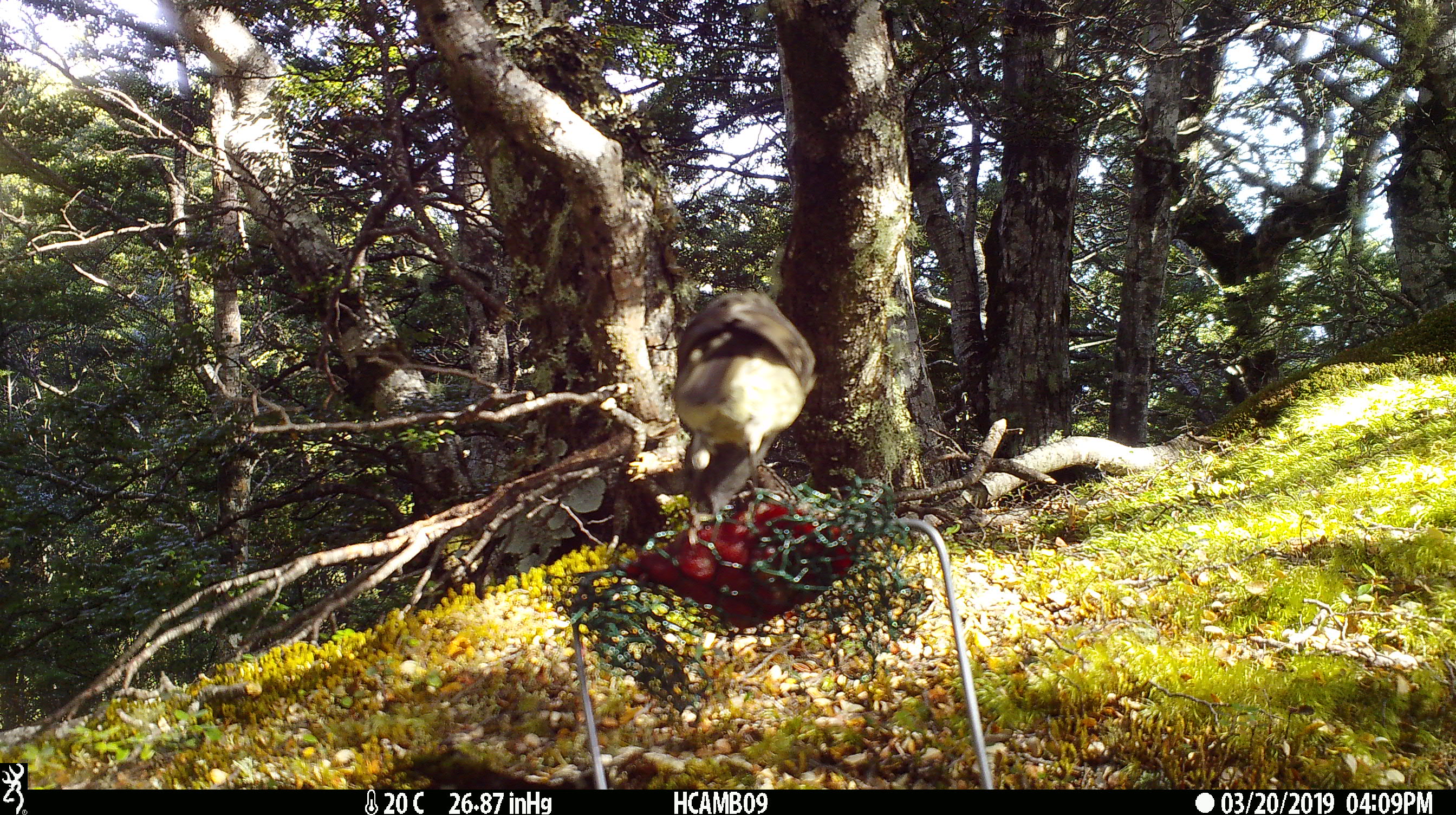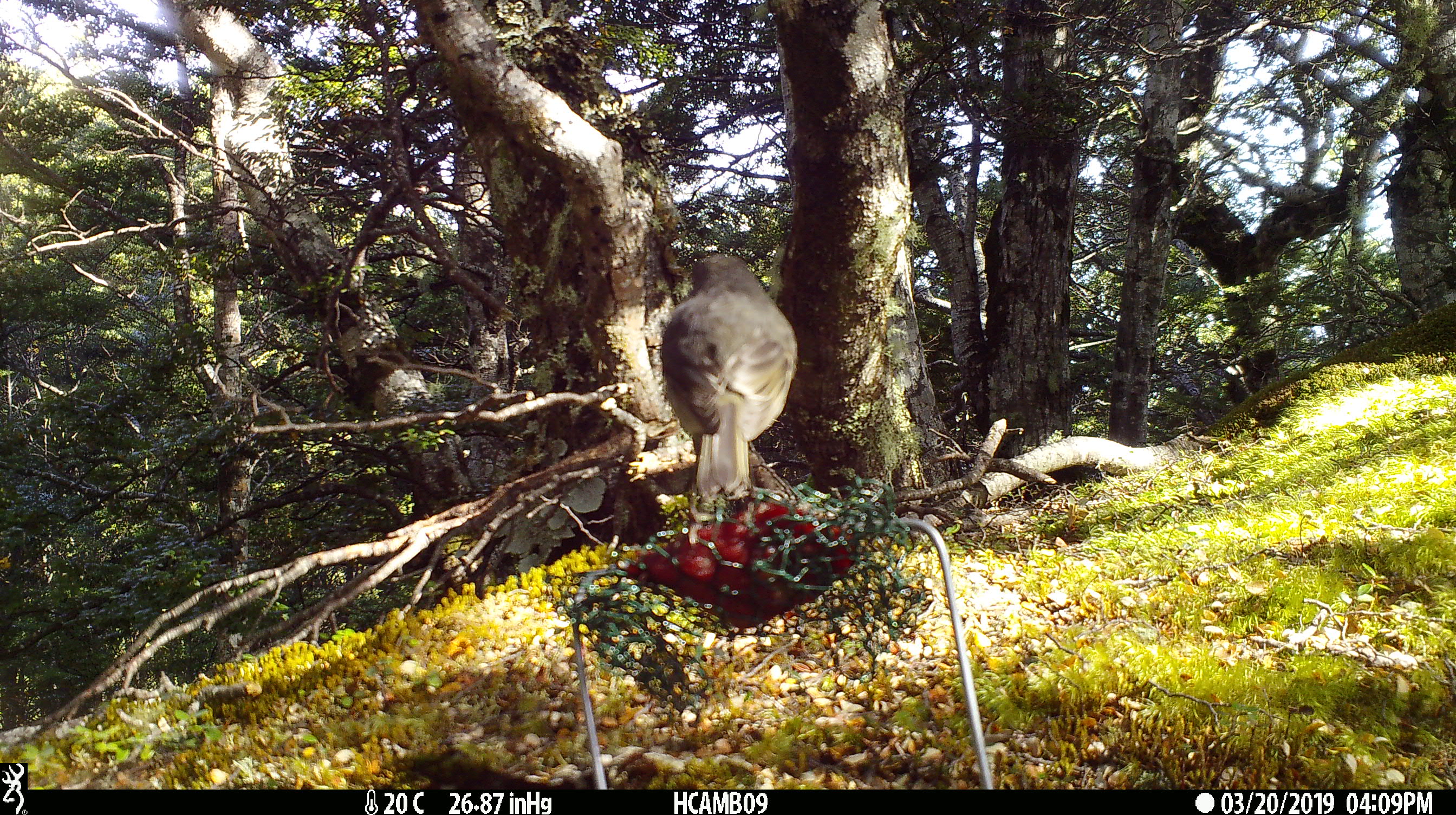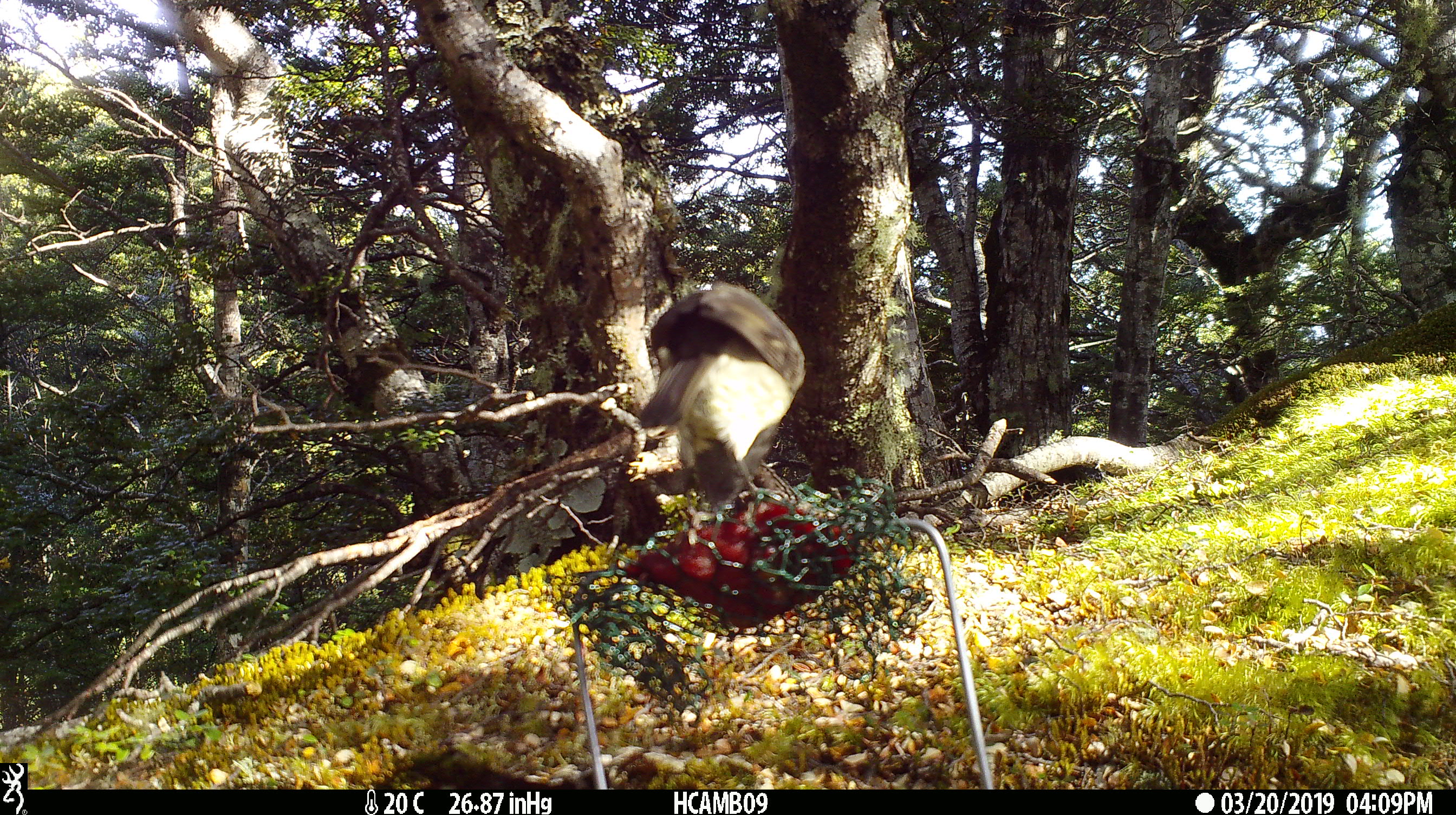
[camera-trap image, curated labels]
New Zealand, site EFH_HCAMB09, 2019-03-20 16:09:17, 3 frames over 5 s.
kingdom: Animalia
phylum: Chordata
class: Aves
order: Passeriformes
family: Petroicidae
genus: Petroica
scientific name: Petroica australis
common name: new zealand robin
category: robin